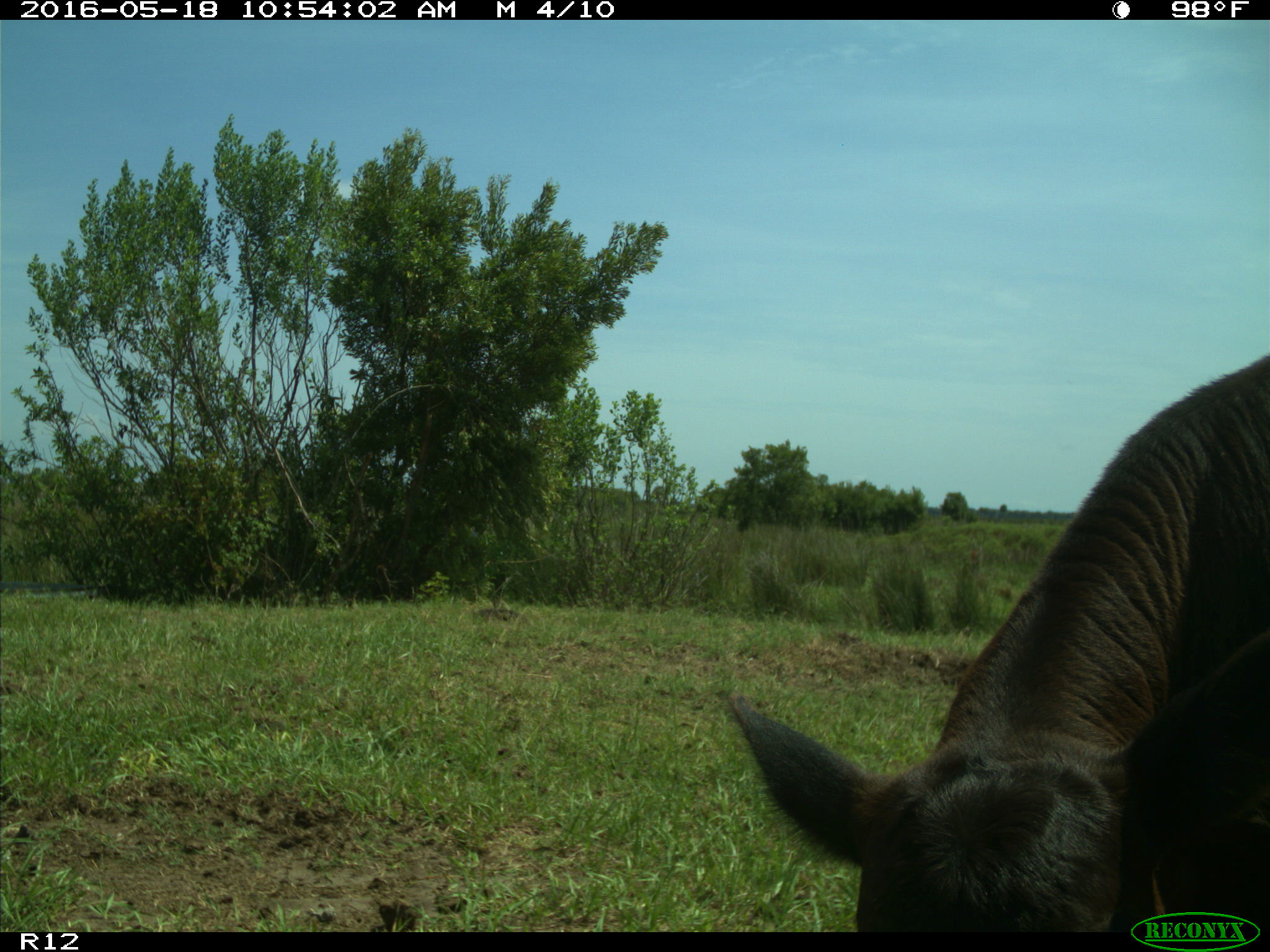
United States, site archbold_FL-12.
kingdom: Animalia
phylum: Chordata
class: Mammalia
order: Artiodactyla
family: Bovidae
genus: Bos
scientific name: Bos taurus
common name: domestic cow